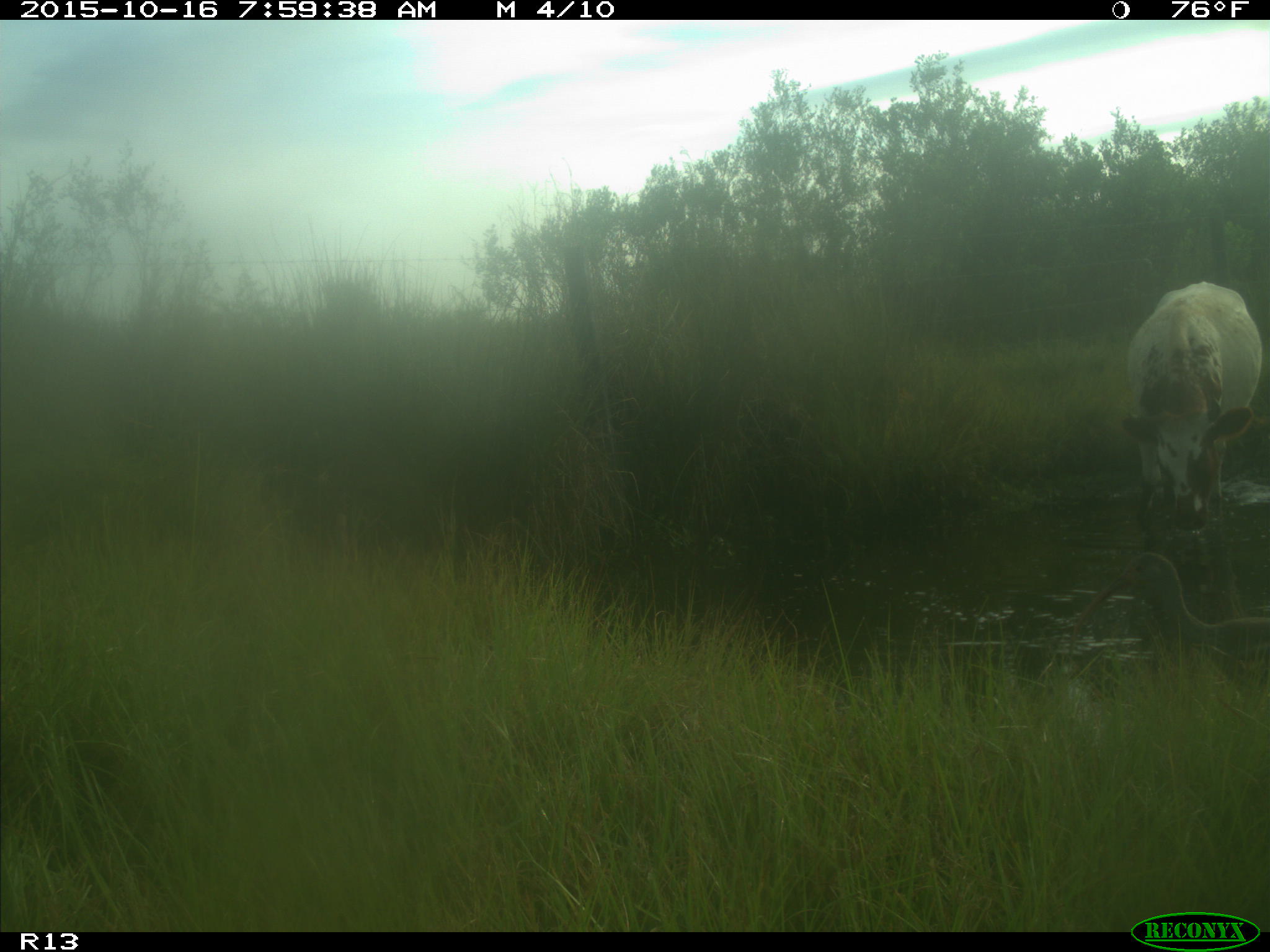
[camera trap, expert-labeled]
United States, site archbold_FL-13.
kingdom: Animalia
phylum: Chordata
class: Mammalia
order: Artiodactyla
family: Bovidae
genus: Bos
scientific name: Bos taurus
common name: domestic cow